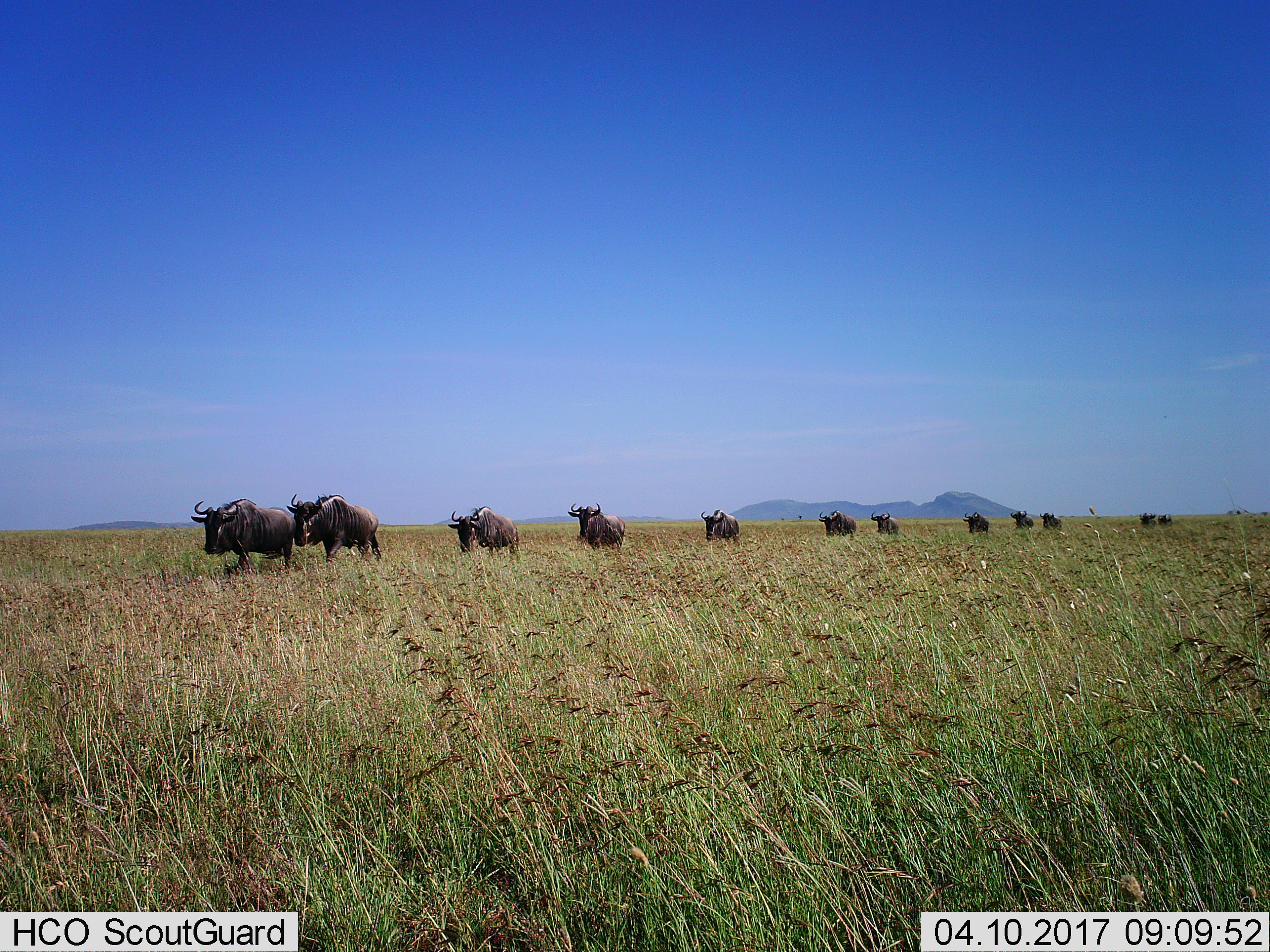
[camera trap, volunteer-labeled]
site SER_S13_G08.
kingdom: Animalia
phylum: Chordata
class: Mammalia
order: Artiodactyla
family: Bovidae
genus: Connochaetes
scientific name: Connochaetes taurinus taurinus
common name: blue wildebeest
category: wildebeestblue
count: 11-50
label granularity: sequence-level